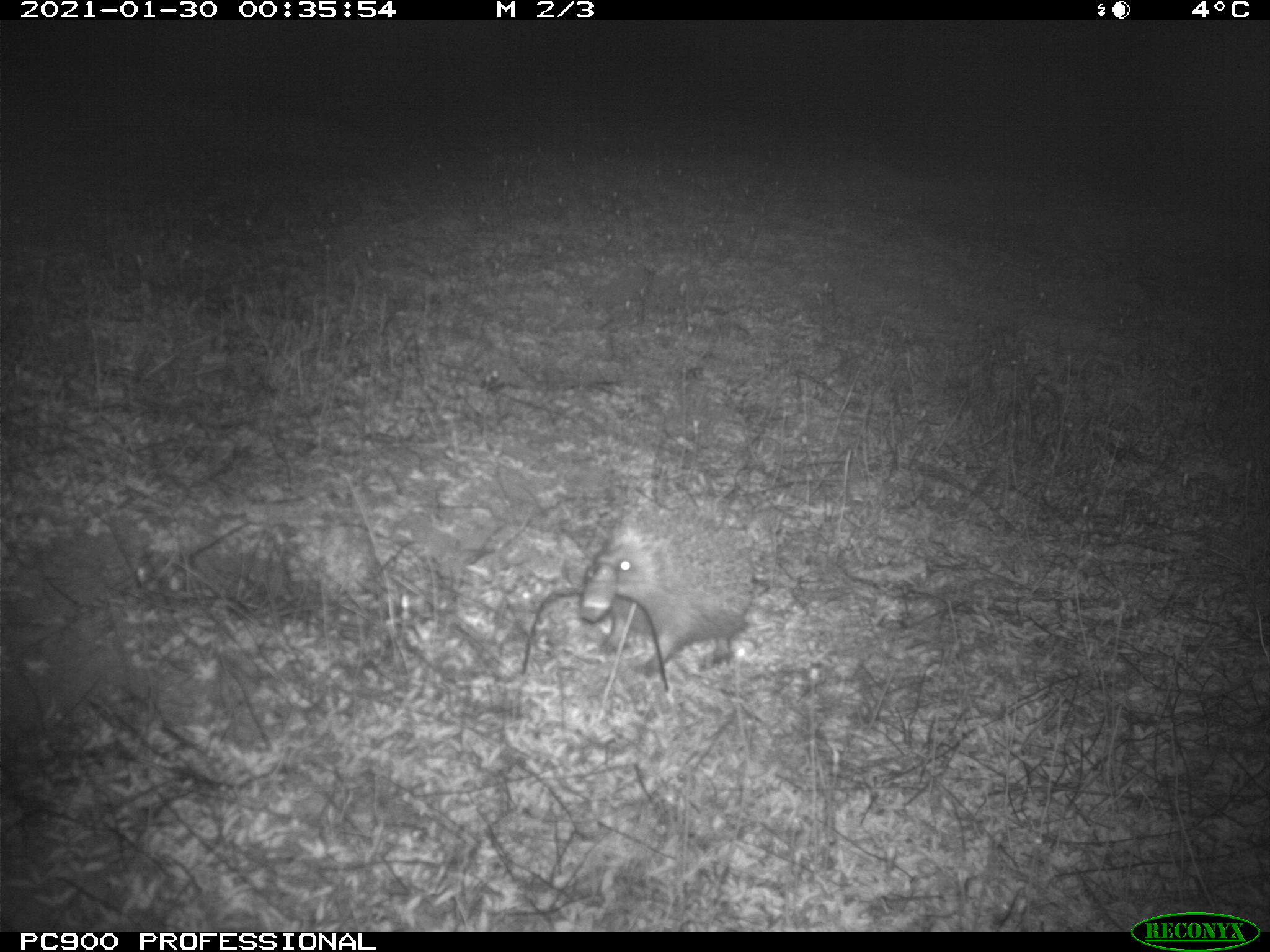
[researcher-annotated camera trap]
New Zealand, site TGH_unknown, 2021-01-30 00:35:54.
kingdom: Animalia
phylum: Chordata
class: Mammalia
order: Eulipotyphla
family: Erinaceidae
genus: Erinaceus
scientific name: Erinaceus europaeus europaeus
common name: european hedgehog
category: hedgehog